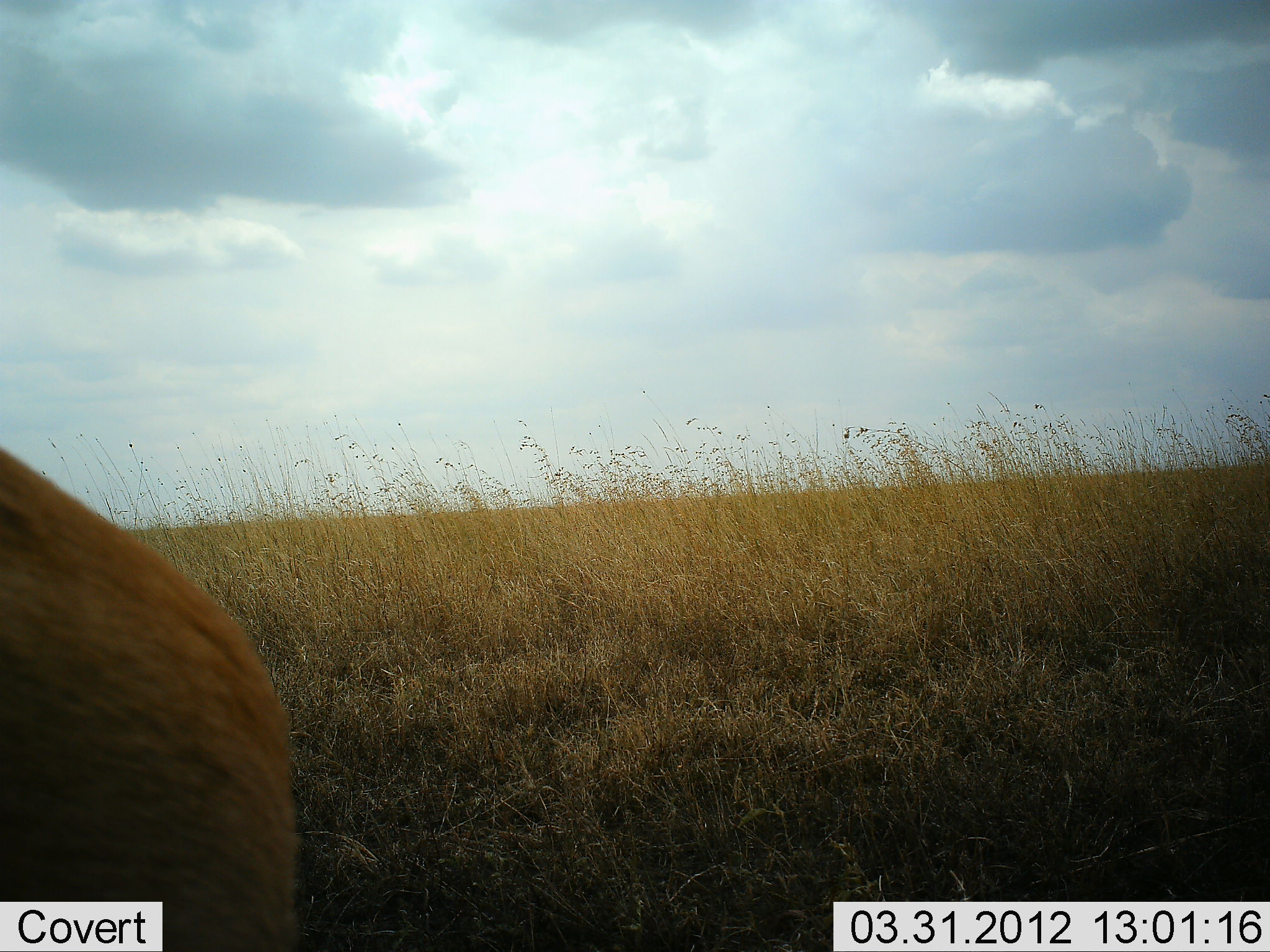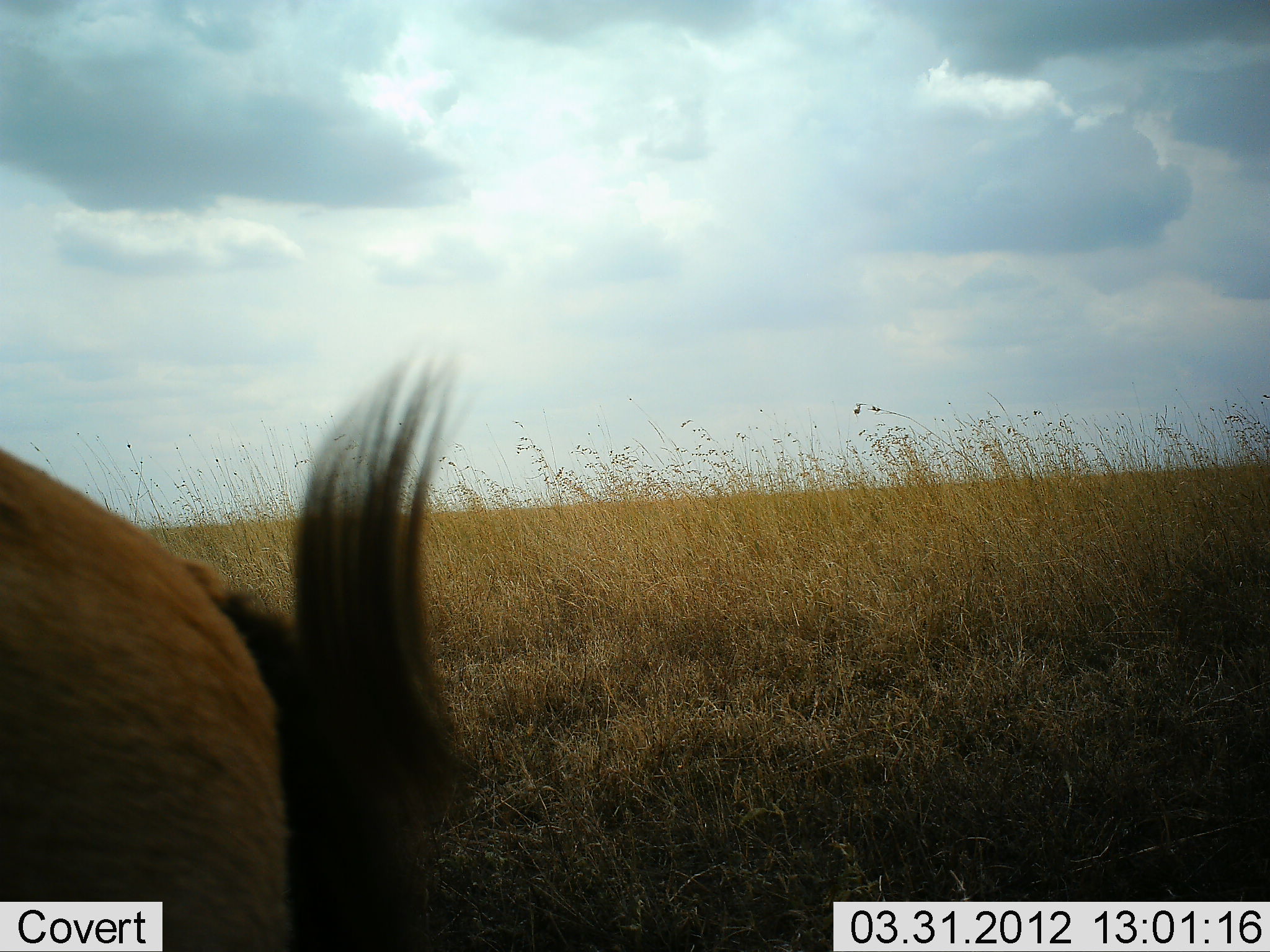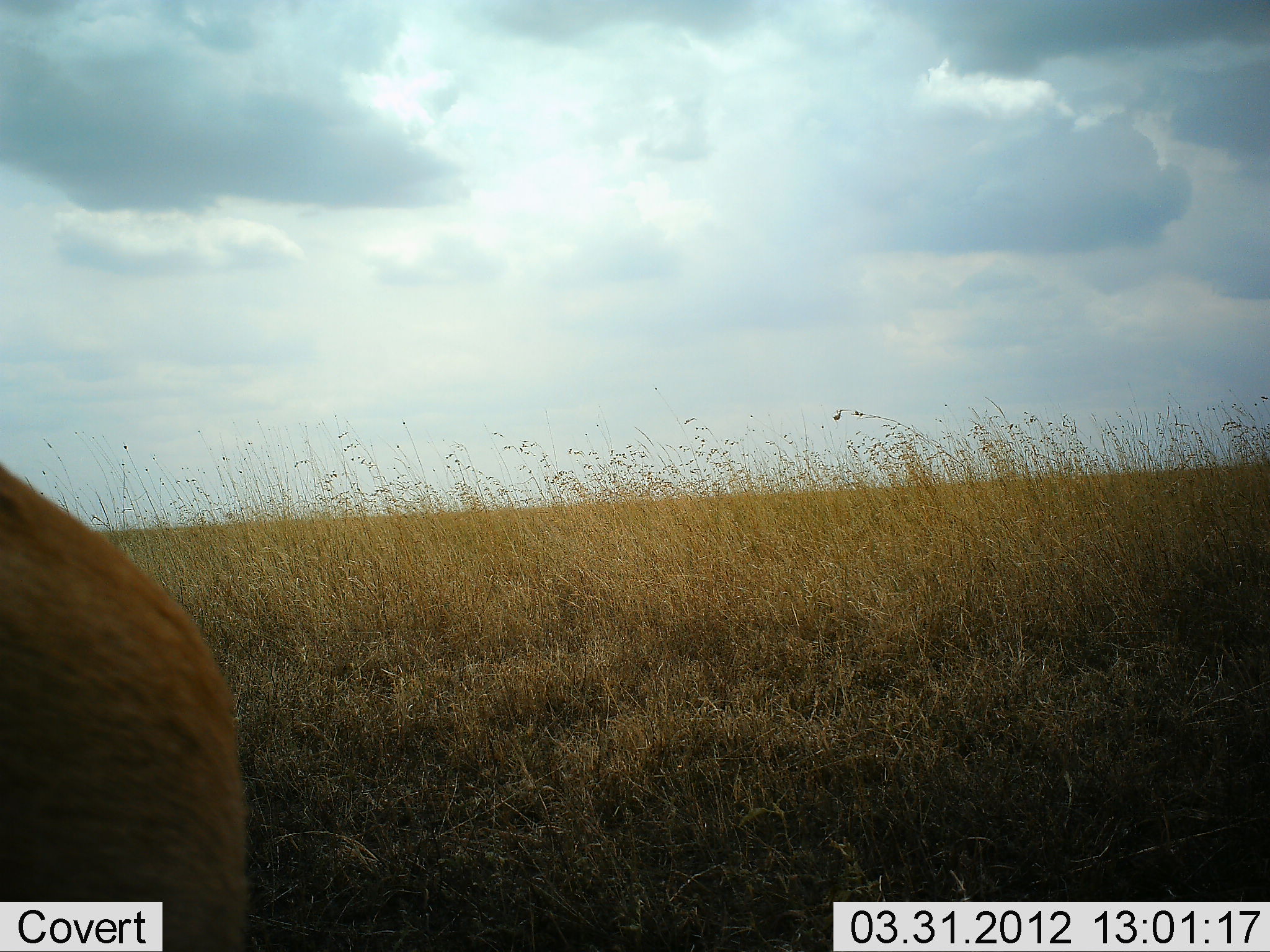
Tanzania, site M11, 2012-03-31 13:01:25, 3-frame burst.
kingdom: Animalia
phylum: Chordata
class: Mammalia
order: Artiodactyla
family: Bovidae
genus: Connochaetes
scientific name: Connochaetes taurinus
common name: blue wildebeest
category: wildebeest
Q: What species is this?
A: Wildebeest (blue wildebeest) (Connochaetes taurinus).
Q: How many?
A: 1.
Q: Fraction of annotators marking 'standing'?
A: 100%.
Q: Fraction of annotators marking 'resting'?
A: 0%.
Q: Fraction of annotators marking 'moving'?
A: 11%.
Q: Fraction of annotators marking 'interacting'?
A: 0%.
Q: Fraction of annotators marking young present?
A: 22%.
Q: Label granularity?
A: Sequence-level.